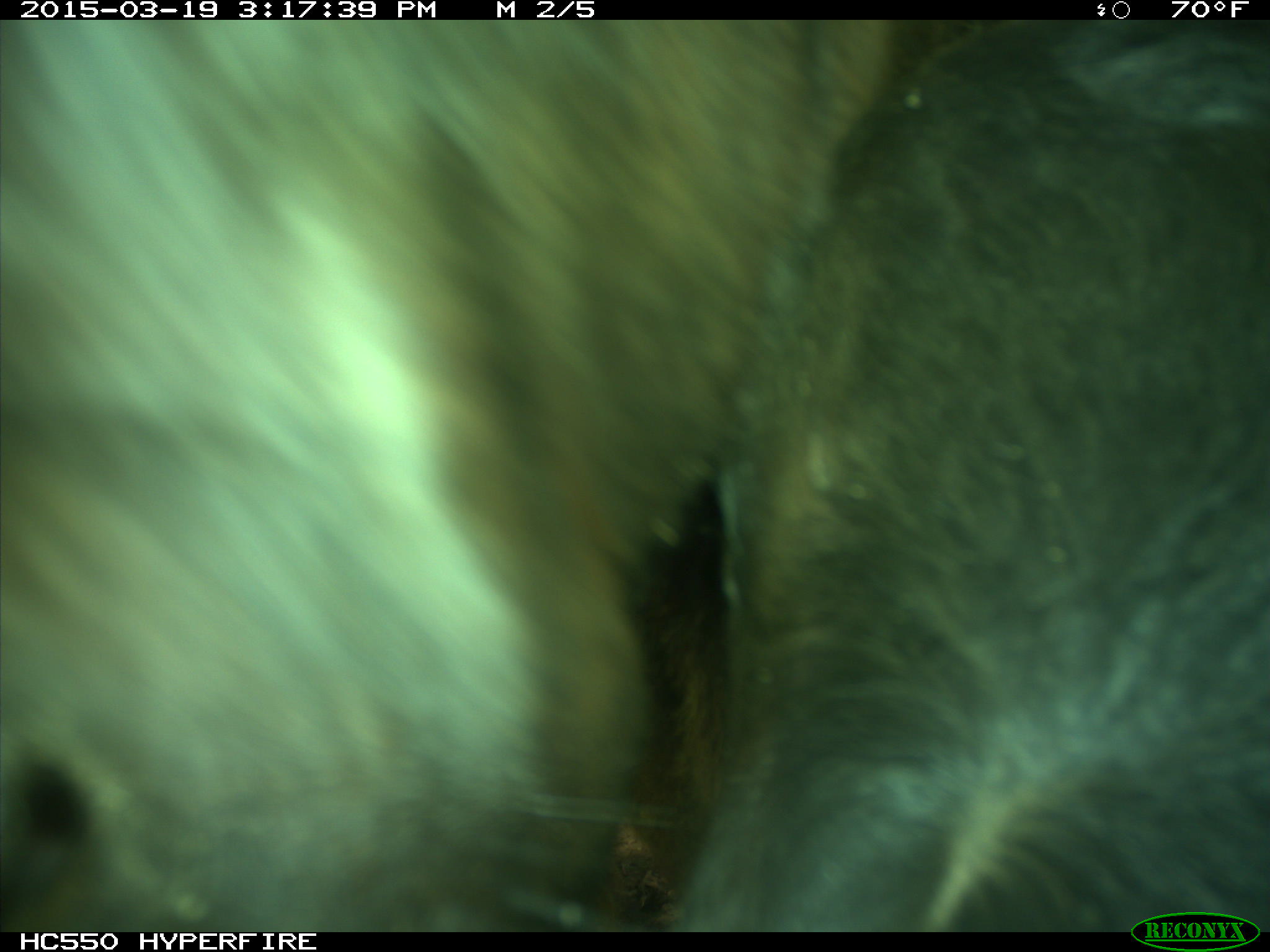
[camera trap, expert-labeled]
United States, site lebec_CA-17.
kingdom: Animalia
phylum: Chordata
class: Mammalia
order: Artiodactyla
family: Bovidae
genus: Bos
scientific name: Bos taurus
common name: domestic cow